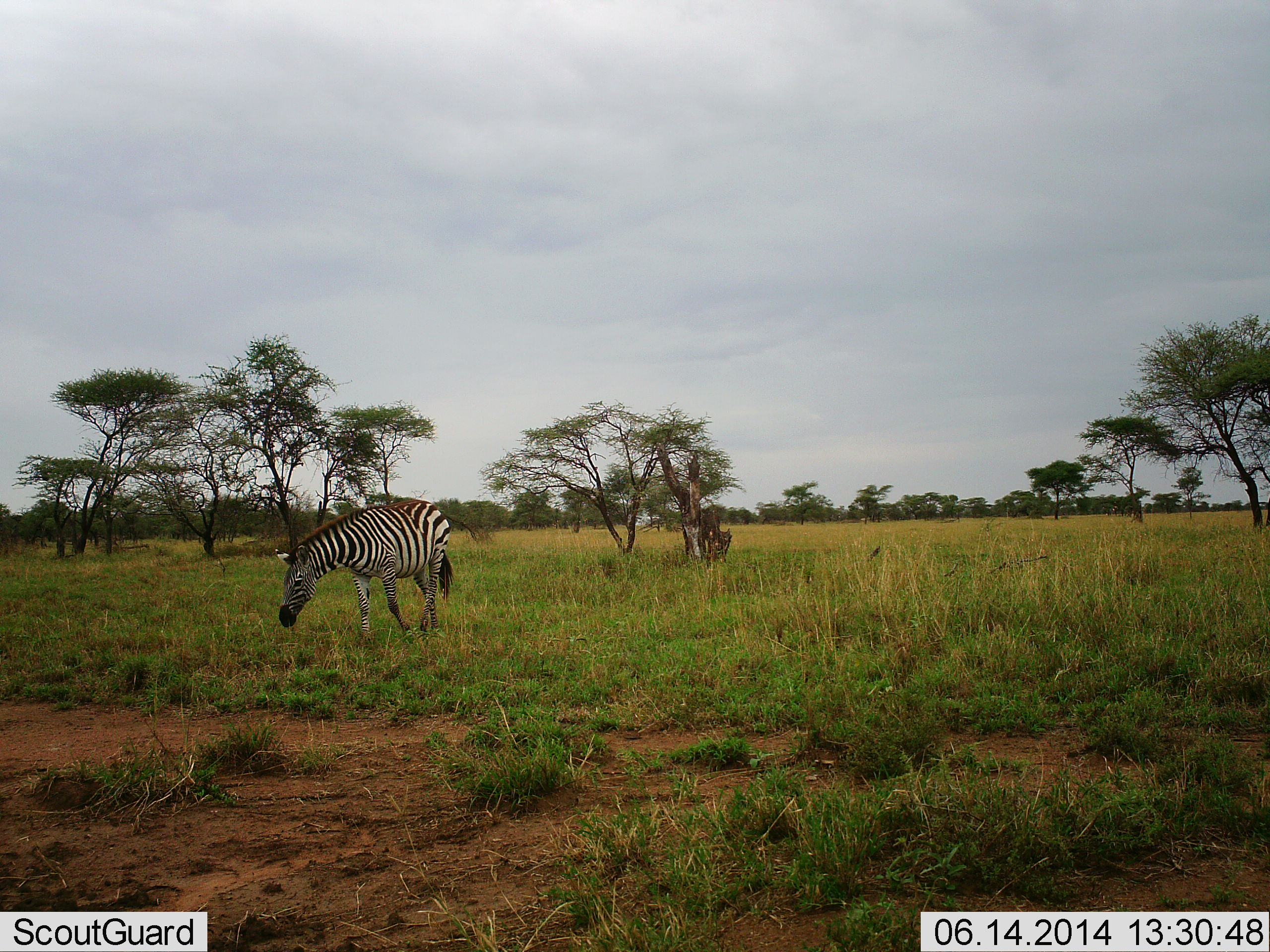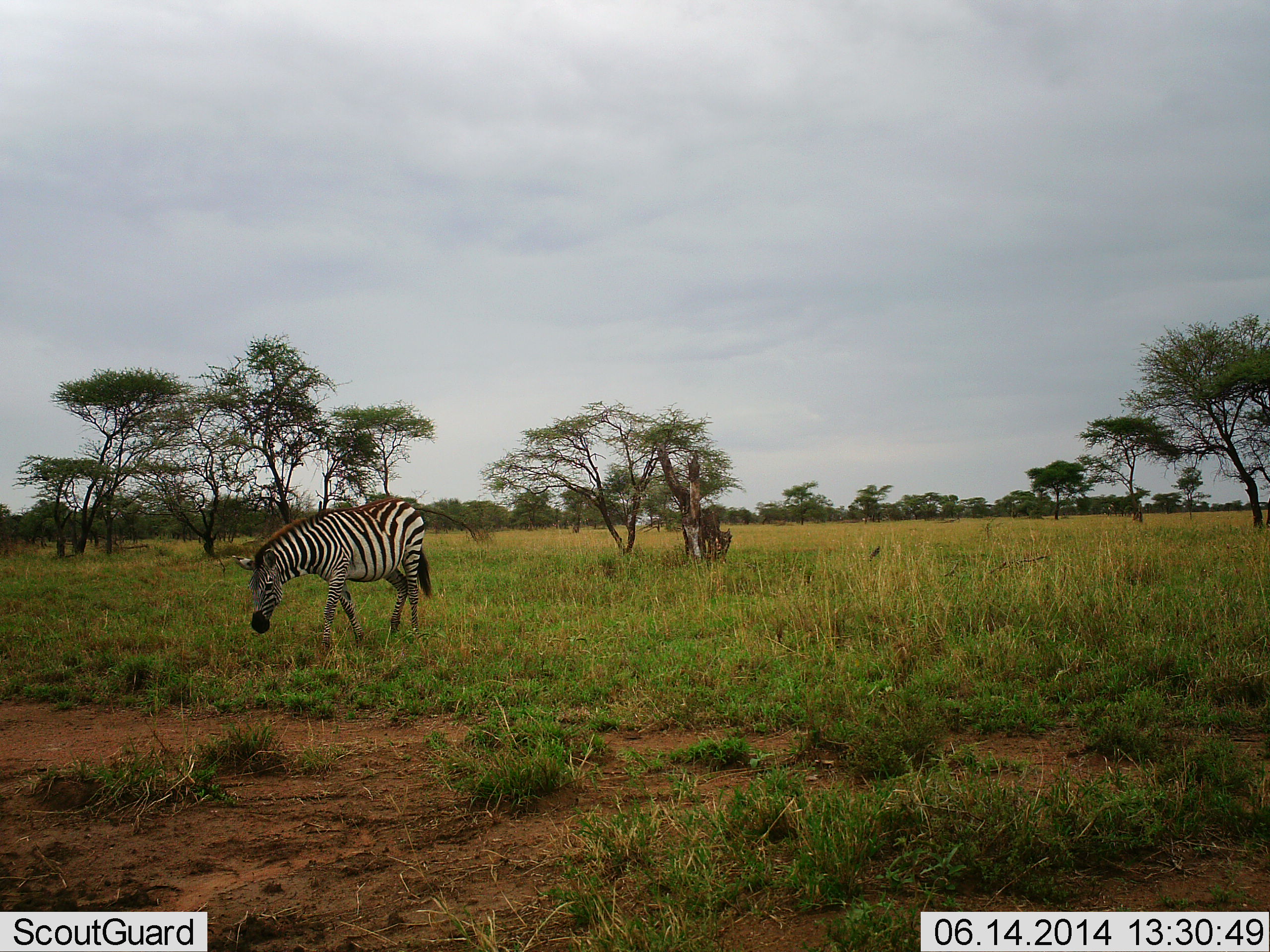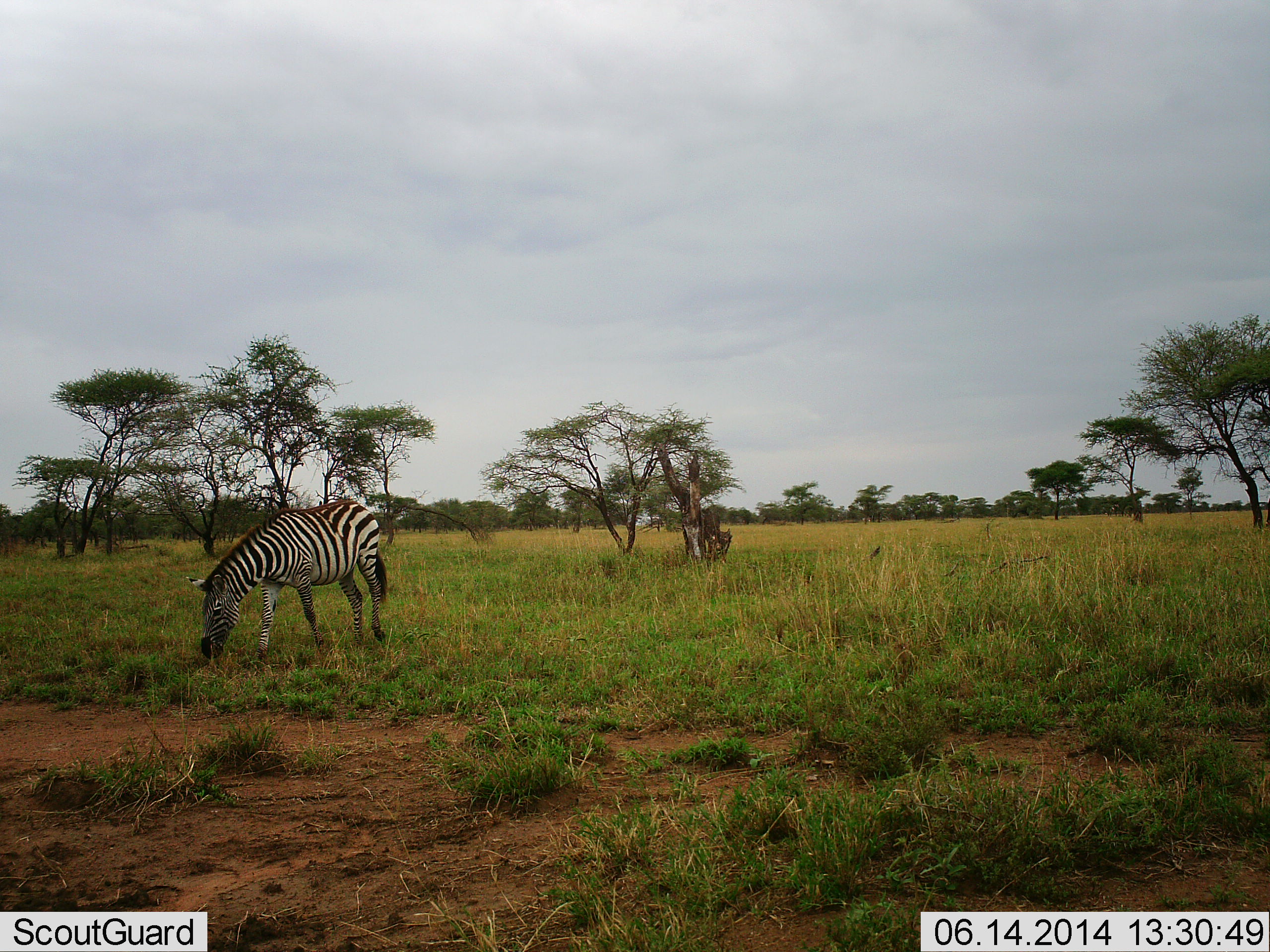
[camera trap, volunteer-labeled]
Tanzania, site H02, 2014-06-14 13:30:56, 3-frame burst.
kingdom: Animalia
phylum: Chordata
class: Mammalia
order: Perissodactyla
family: Equidae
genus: Equus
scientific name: Equus quagga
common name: plains zebra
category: zebra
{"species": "zebra (plains zebra) (Equus quagga)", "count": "1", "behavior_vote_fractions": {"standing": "0%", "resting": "0%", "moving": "91%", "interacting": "0%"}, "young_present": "0%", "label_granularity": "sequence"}